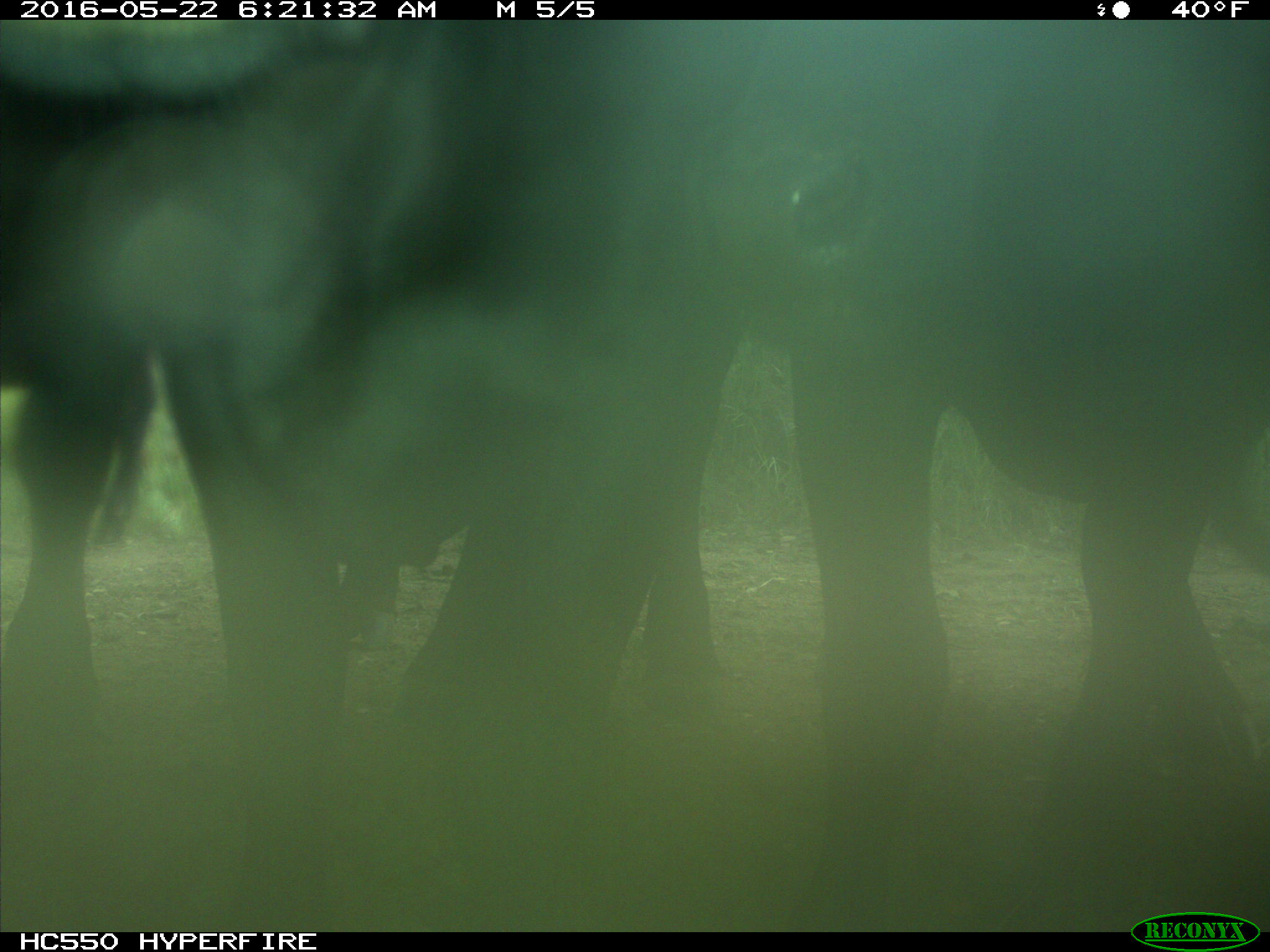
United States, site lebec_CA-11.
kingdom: Animalia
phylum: Chordata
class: Mammalia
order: Artiodactyla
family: Bovidae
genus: Bos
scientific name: Bos taurus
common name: domestic cow